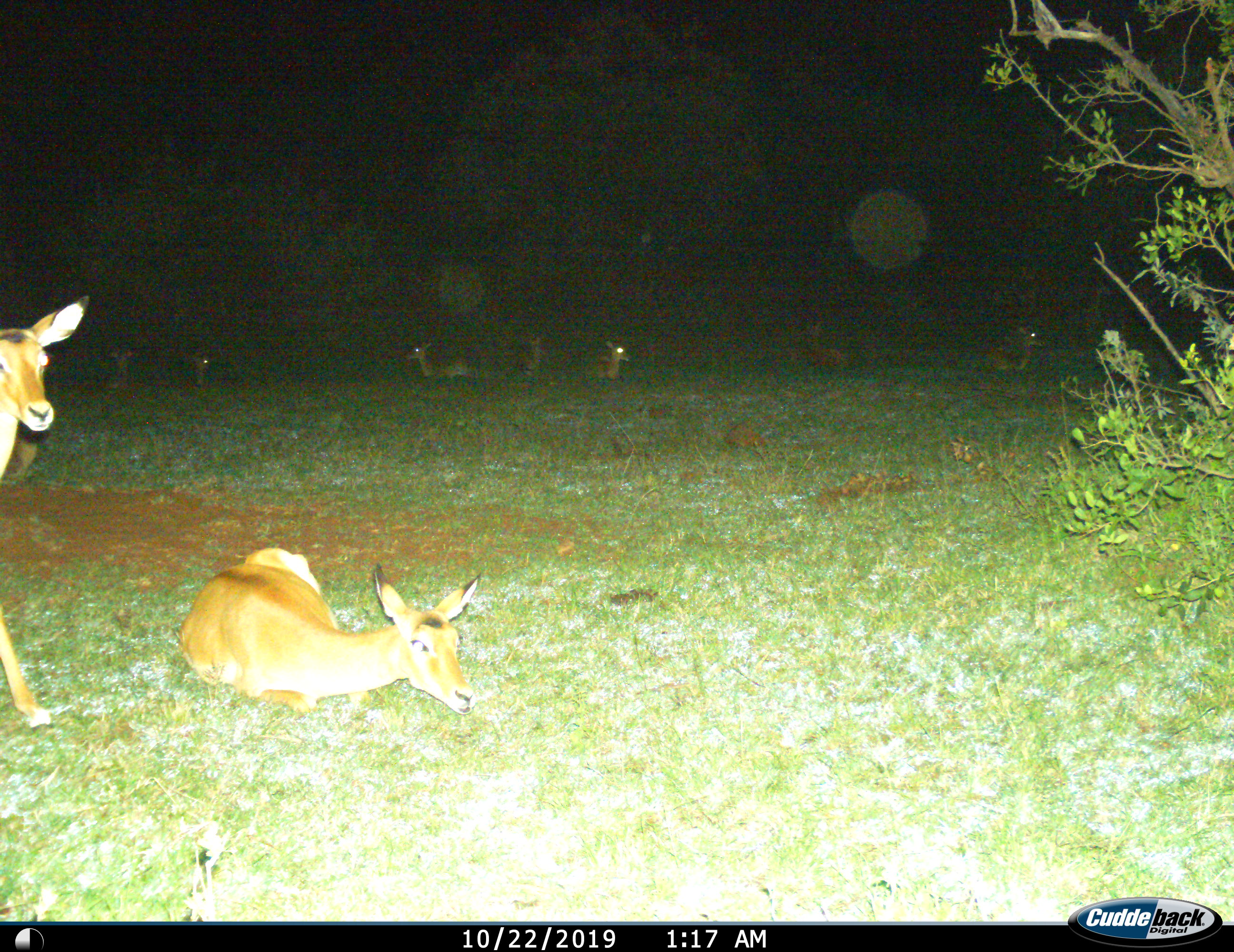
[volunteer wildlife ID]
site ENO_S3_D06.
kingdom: Animalia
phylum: Chordata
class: Mammalia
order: Artiodactyla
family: Bovidae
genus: Aepyceros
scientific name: Aepyceros melampus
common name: impala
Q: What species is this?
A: Impala (Aepyceros melampus).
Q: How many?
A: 9.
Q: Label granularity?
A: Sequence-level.